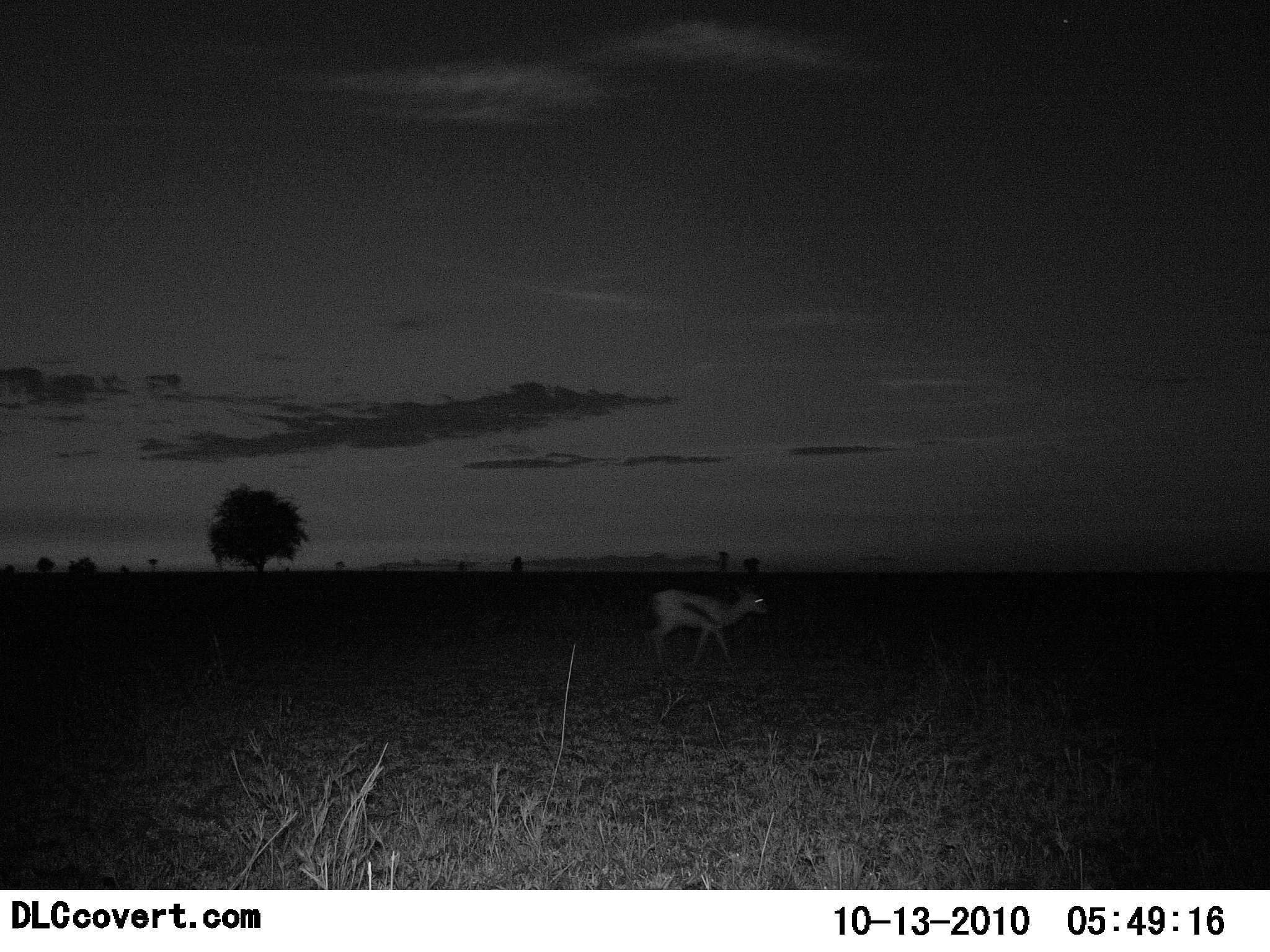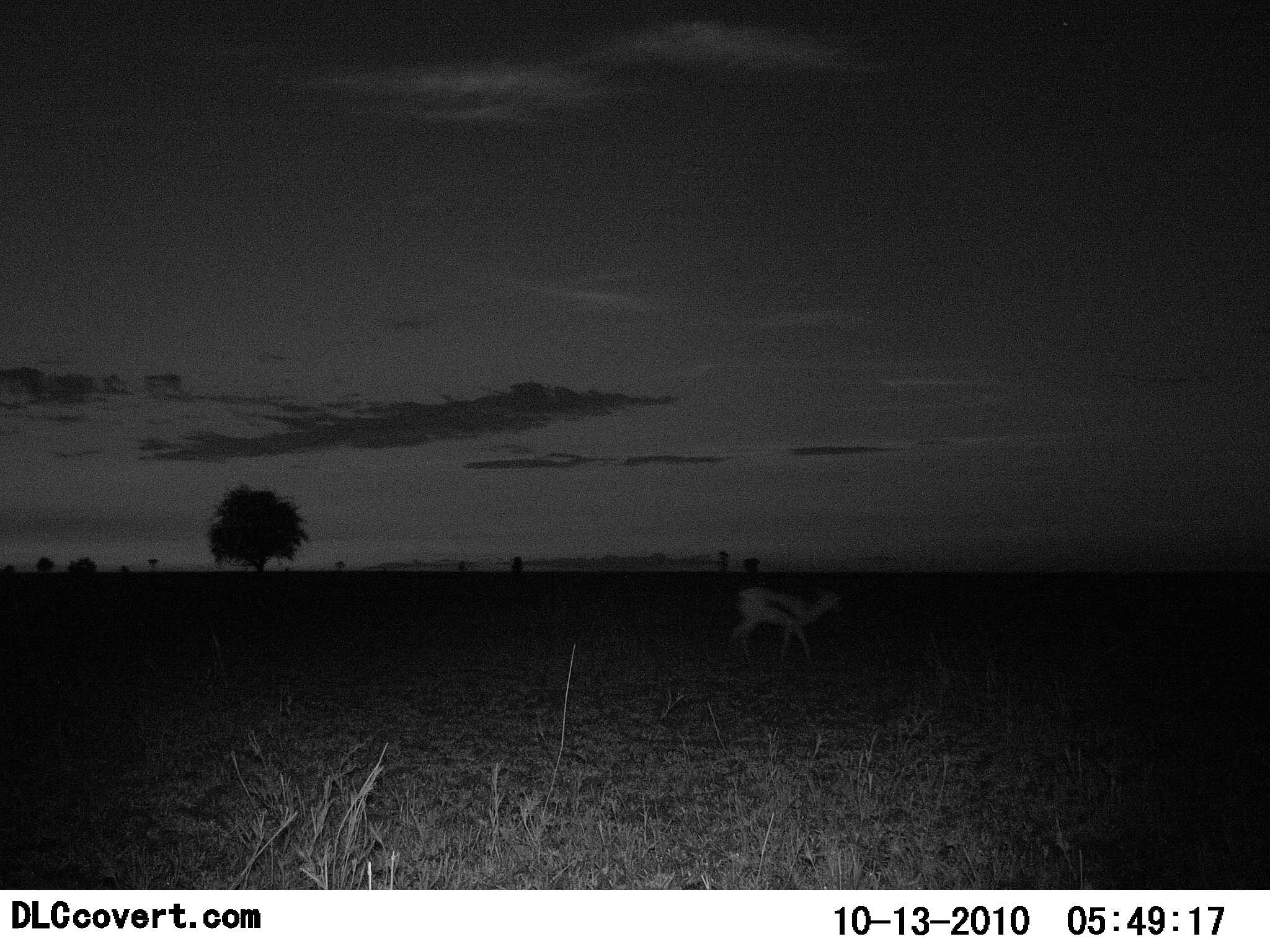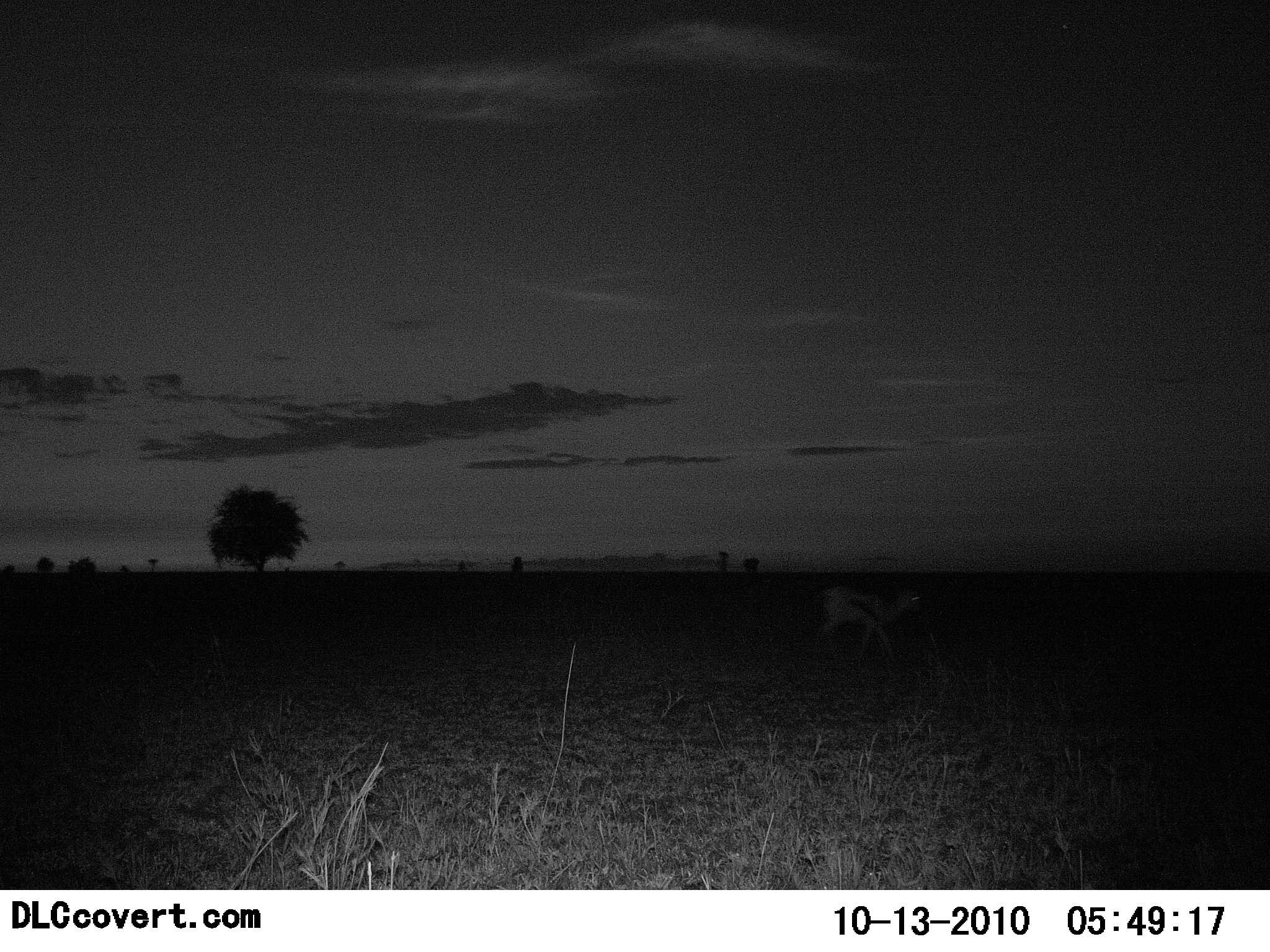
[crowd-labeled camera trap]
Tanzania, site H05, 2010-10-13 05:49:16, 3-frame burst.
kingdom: Animalia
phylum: Chordata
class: Mammalia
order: Artiodactyla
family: Bovidae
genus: Eudorcas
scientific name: Eudorcas thomsonii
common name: thomson's gazelle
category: gazellethomsons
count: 1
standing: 6%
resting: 0%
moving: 94%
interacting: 0%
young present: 0%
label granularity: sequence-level